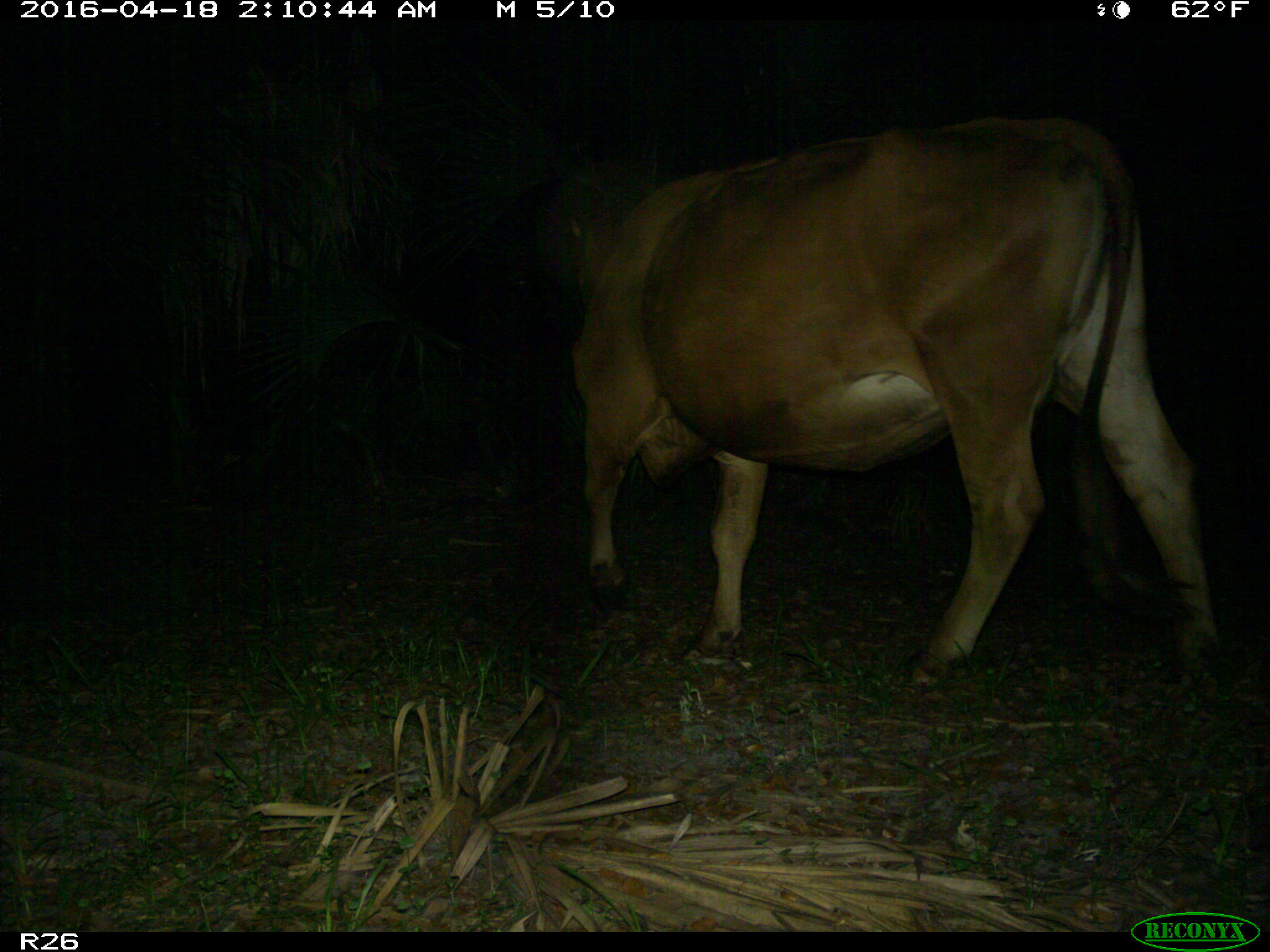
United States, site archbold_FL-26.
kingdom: Animalia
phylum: Chordata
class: Mammalia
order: Artiodactyla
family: Bovidae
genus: Bos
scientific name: Bos taurus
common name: domestic cow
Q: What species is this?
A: Bos taurus (domestic cow).